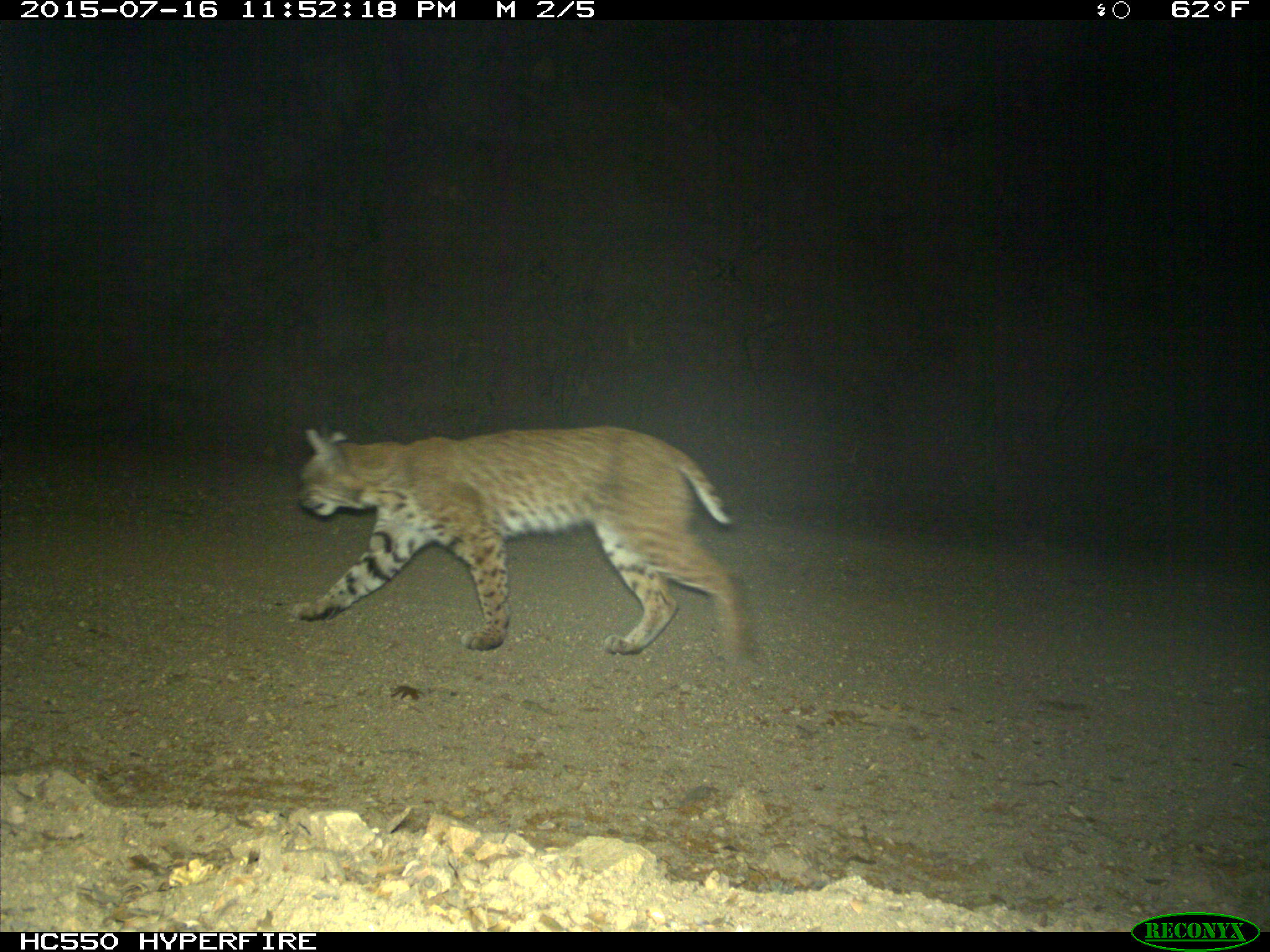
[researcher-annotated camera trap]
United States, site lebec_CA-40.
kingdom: Animalia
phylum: Chordata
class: Mammalia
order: Carnivora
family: Felidae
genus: Lynx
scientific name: Lynx rufus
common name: bobcat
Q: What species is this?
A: Lynx rufus (bobcat).